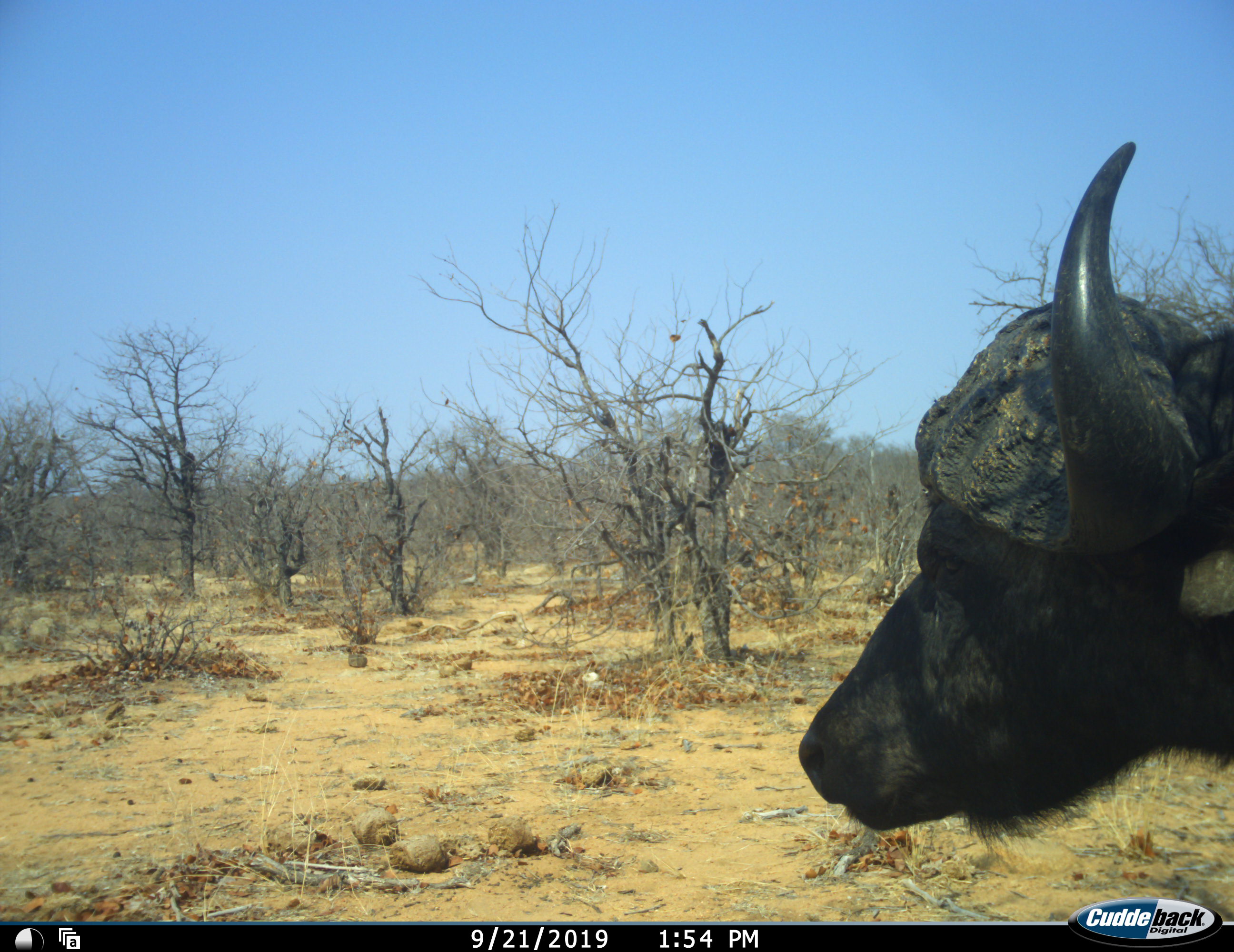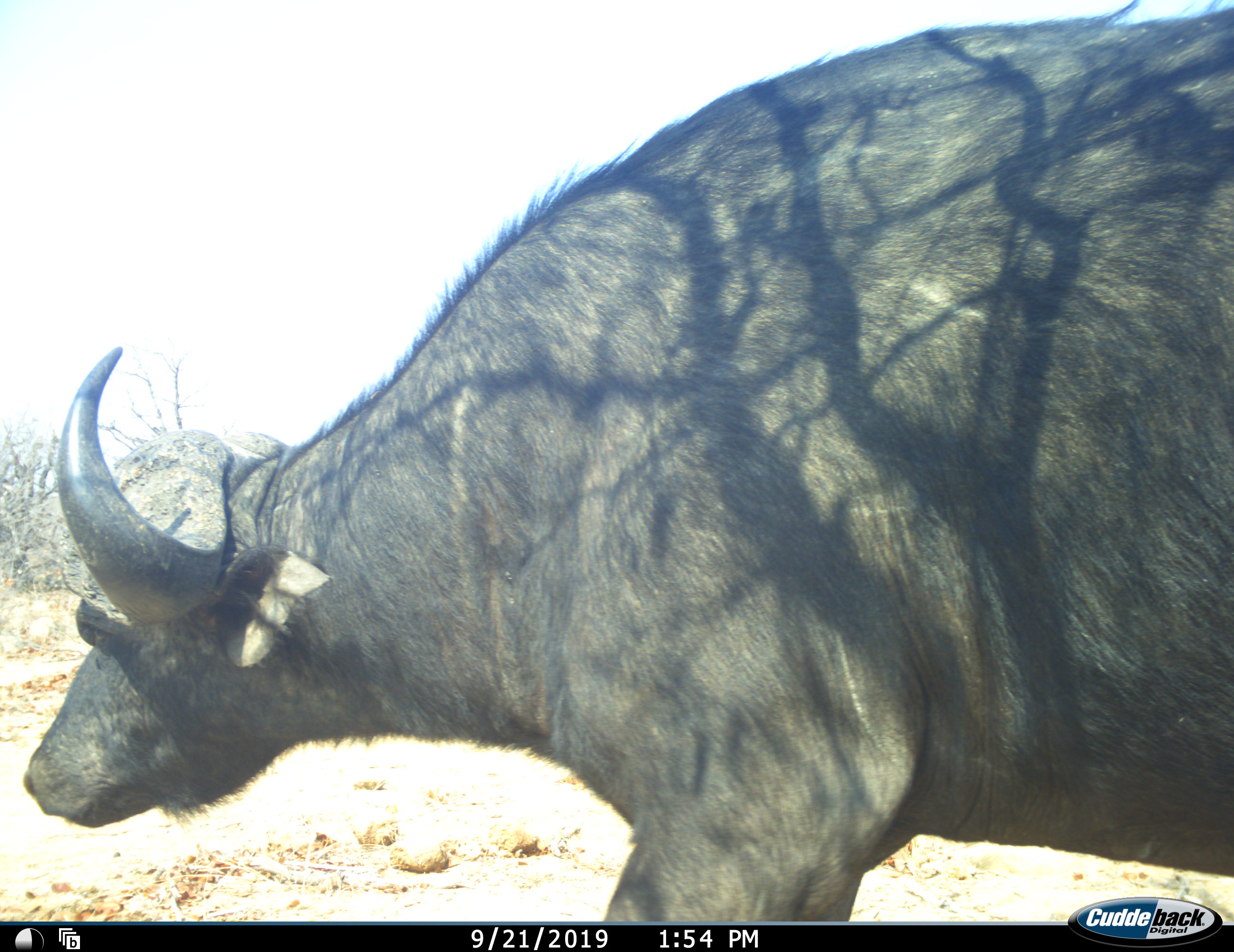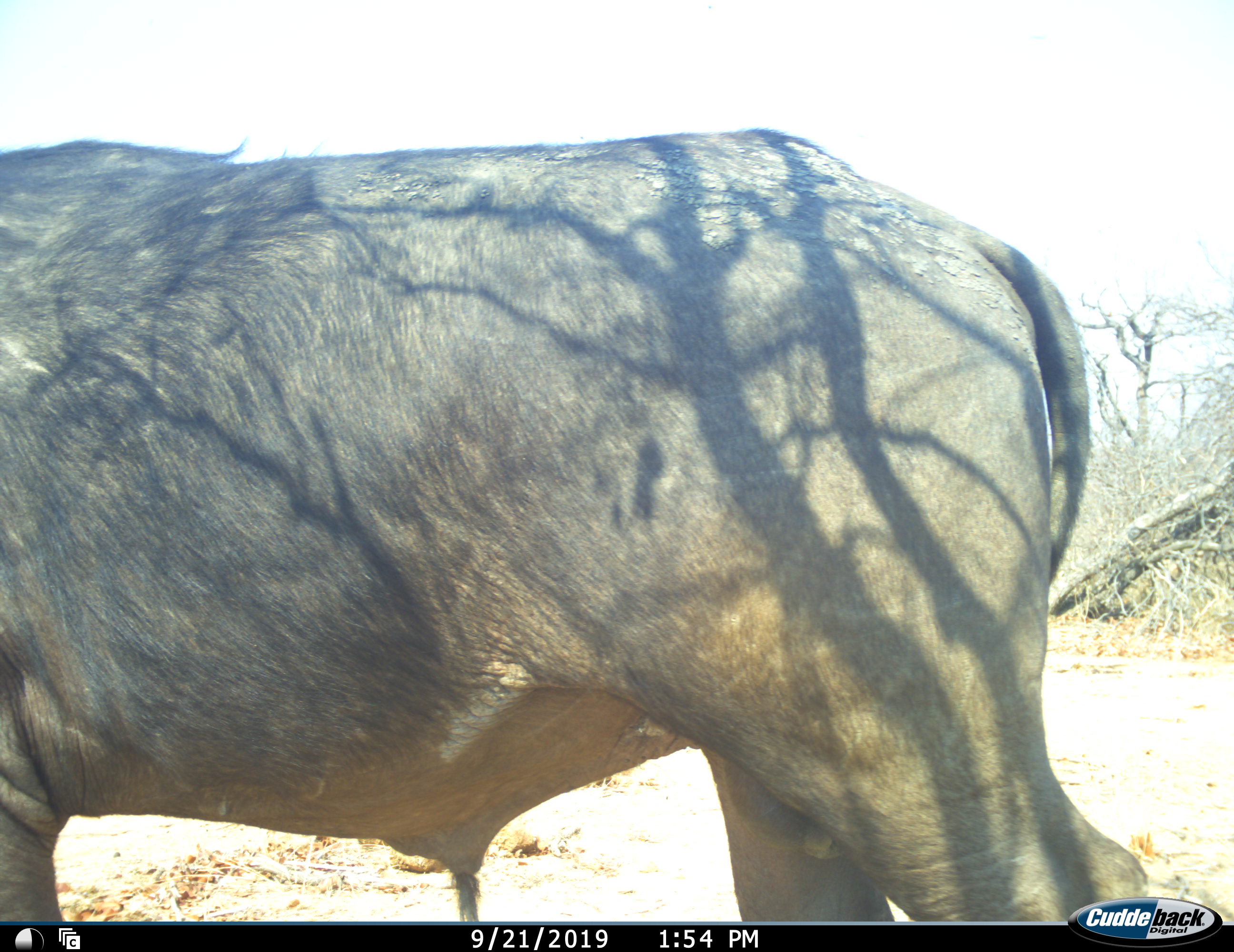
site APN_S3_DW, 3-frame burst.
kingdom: Animalia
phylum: Chordata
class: Mammalia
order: Artiodactyla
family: Bovidae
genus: Syncerus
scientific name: Syncerus caffer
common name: african buffalo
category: buffalo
Buffalo (african buffalo) (Syncerus caffer), count 1. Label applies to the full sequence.